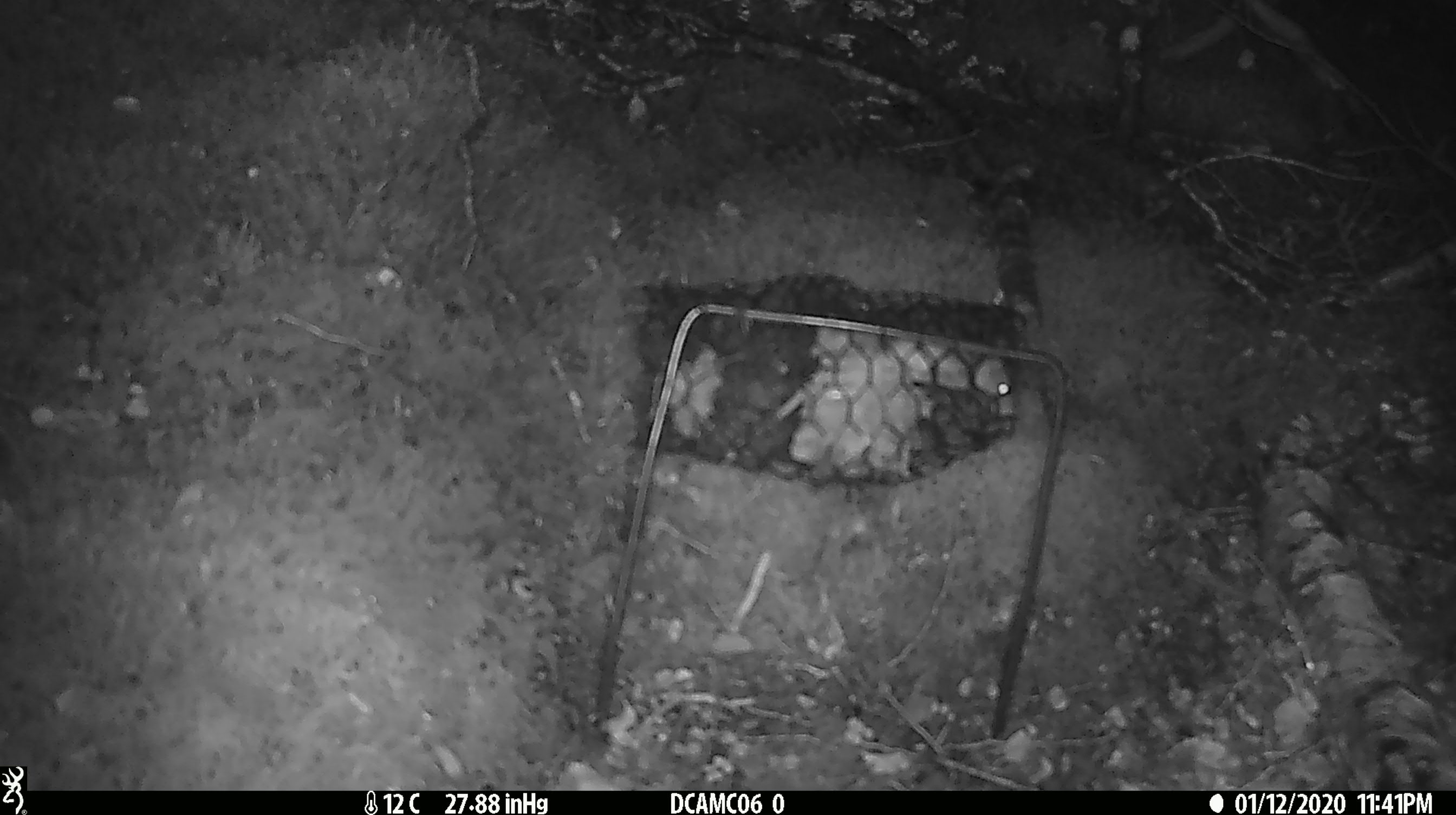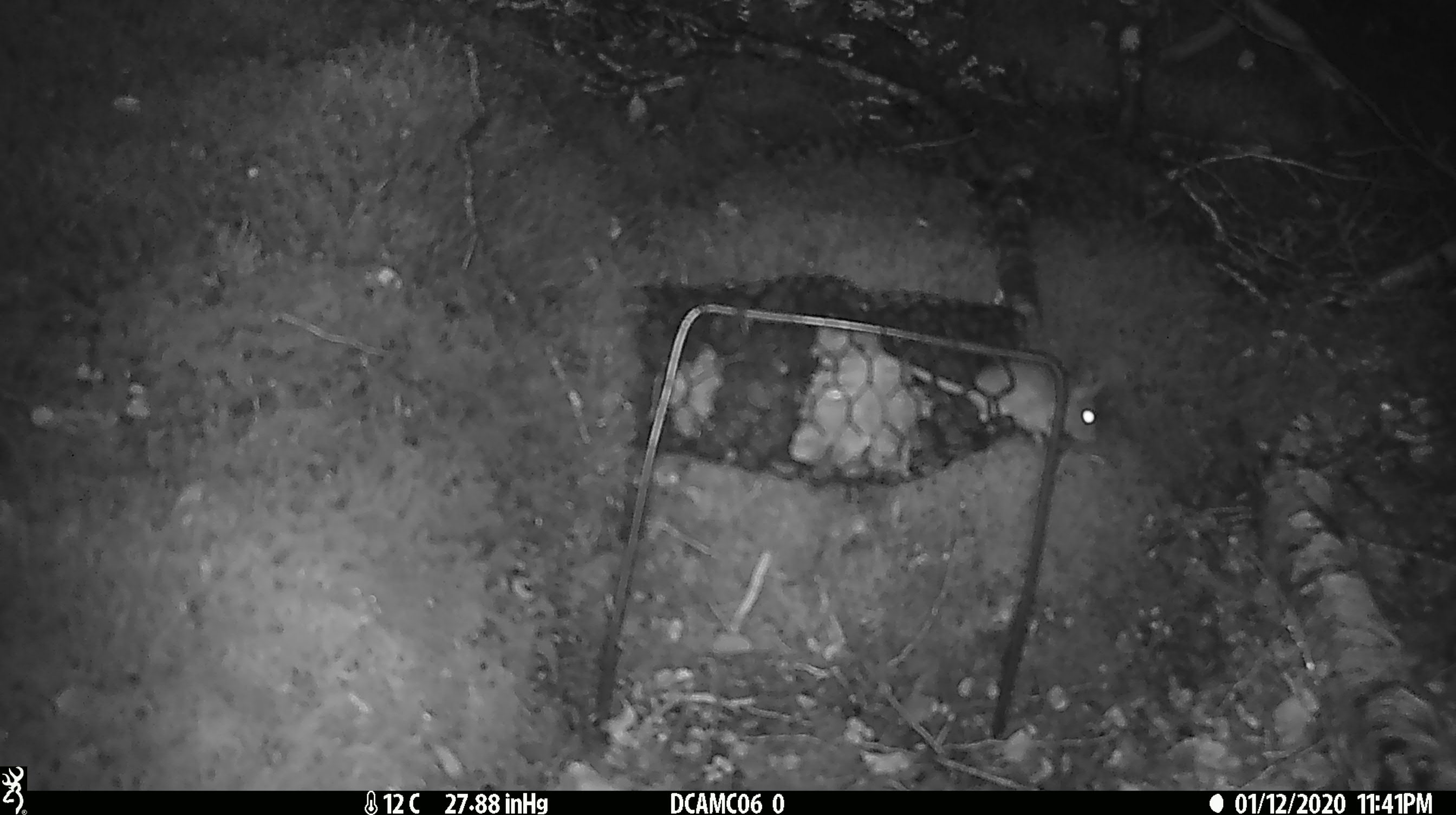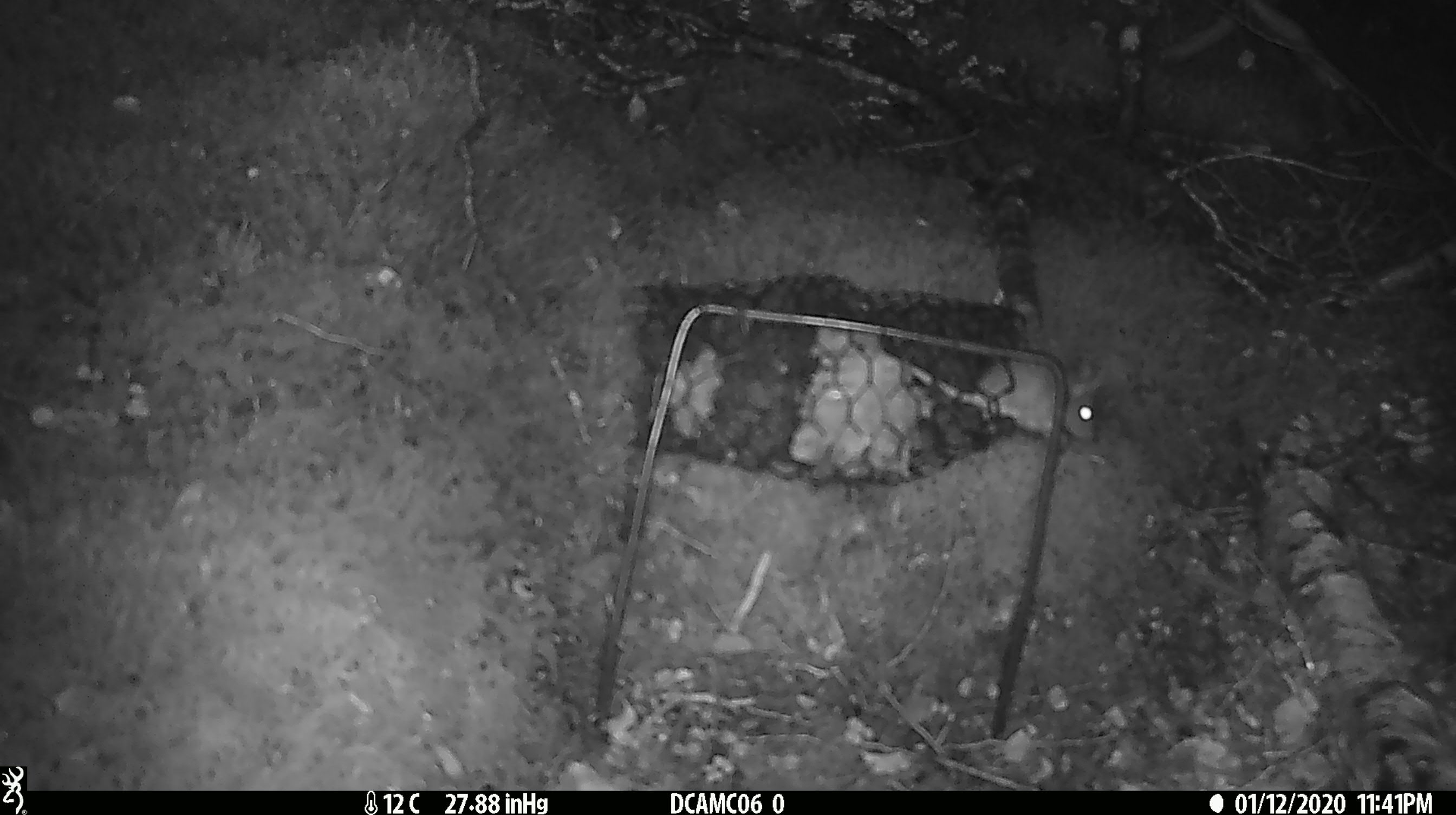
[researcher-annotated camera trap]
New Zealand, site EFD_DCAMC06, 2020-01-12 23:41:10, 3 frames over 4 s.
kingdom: Animalia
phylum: Chordata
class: Mammalia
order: Rodentia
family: Muridae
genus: Mus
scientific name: Mus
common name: mouse